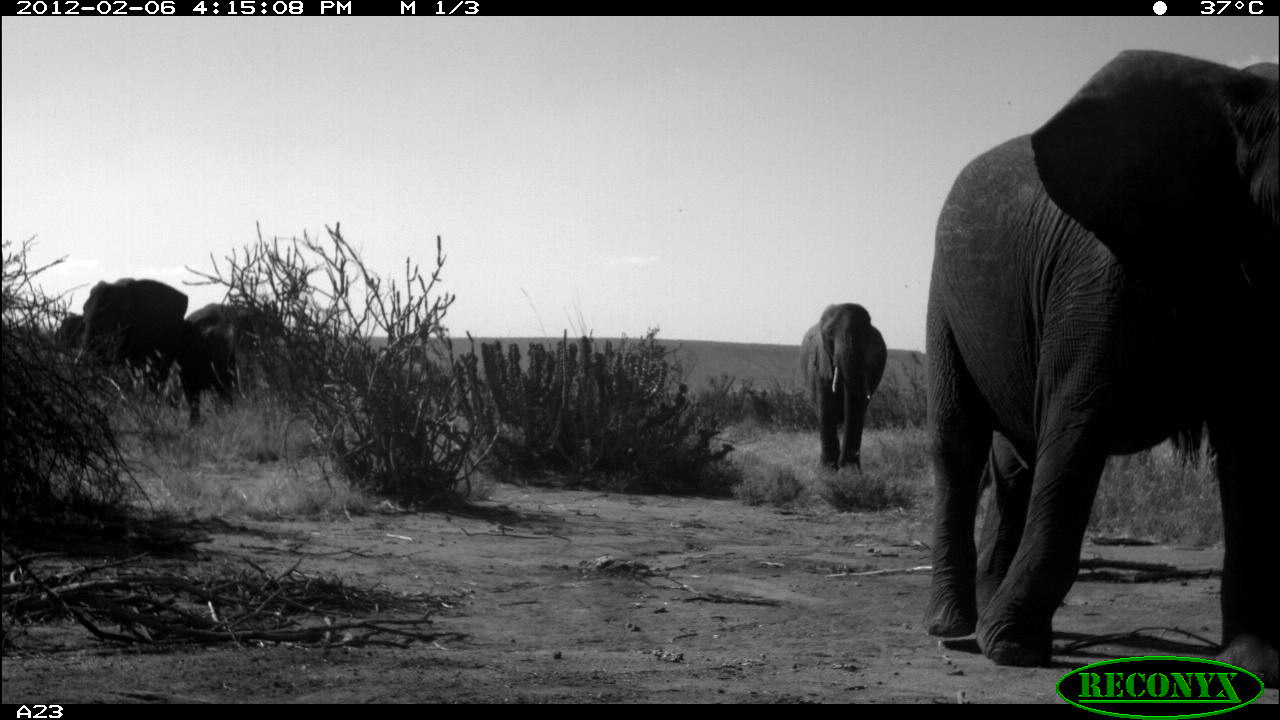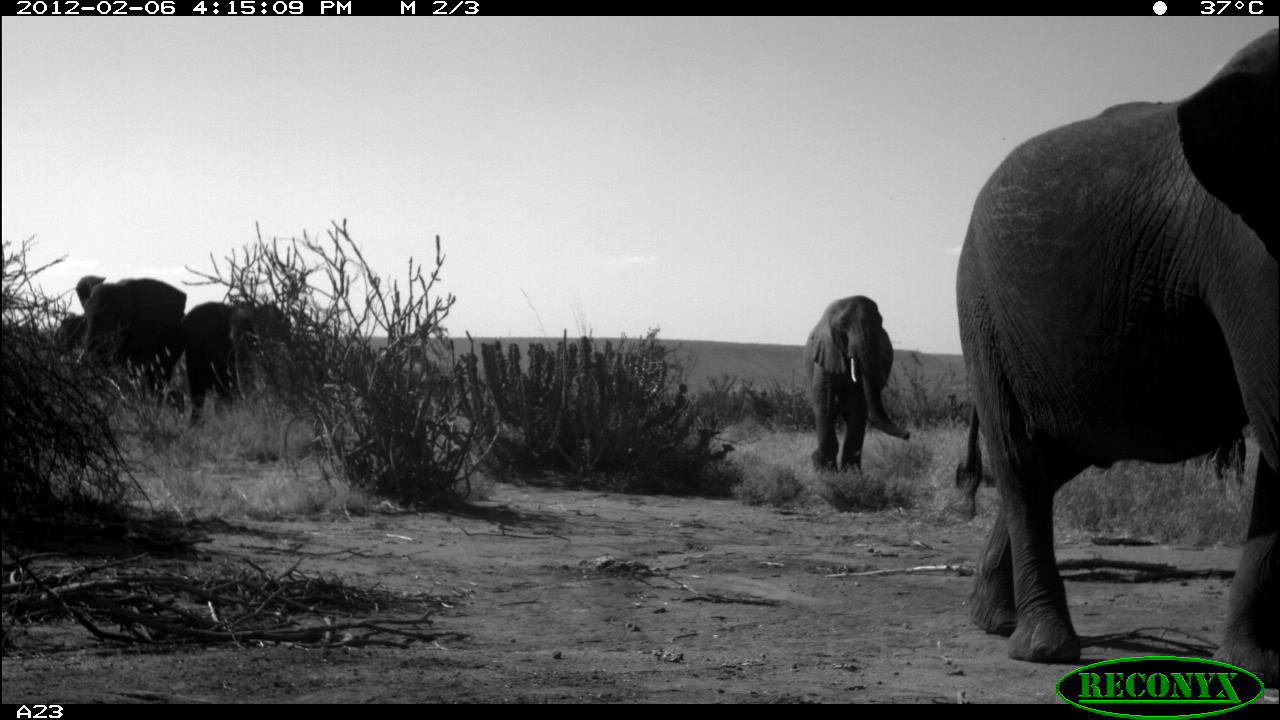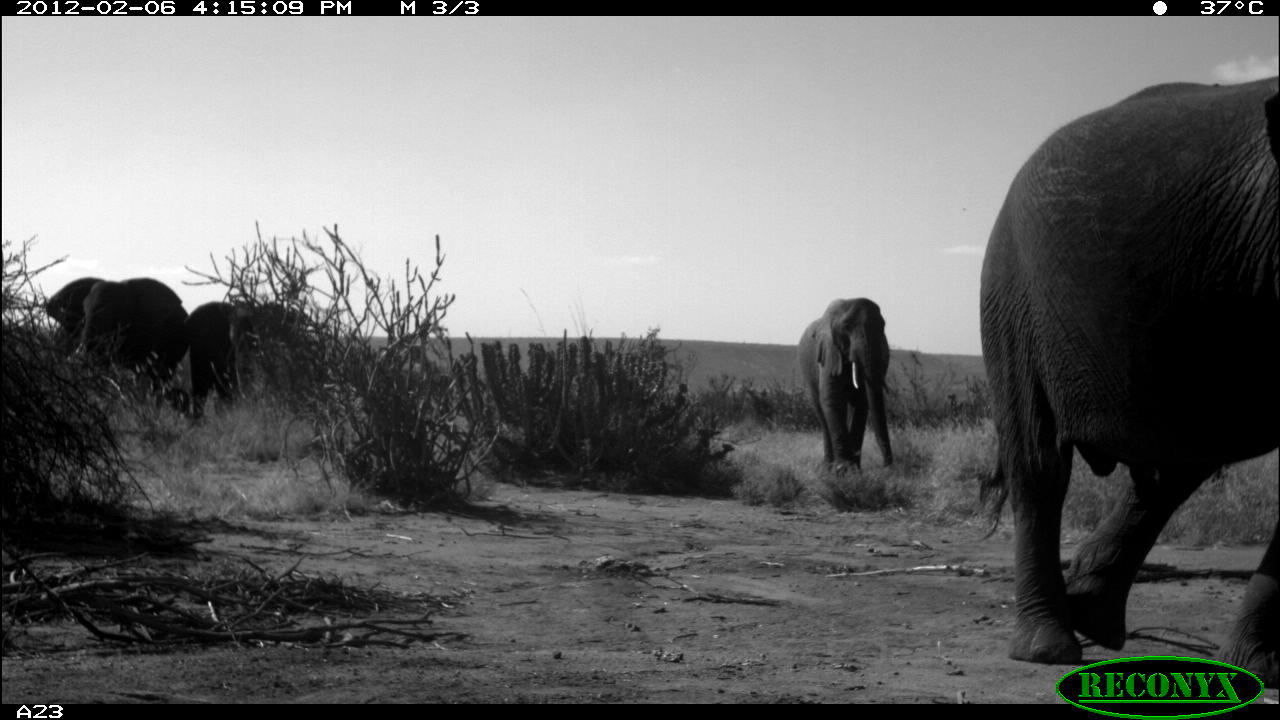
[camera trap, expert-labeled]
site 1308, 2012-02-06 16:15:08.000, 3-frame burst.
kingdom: Animalia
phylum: Chordata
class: Mammalia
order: Proboscidea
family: Elephantidae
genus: Loxodonta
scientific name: Loxodonta africana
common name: african bush elephant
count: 5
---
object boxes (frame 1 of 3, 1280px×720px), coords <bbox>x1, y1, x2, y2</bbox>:
loxodonta africana: <bbox>925, 49, 1280, 684</bbox>; <bbox>54, 273, 191, 399</bbox>; <bbox>792, 301, 887, 477</bbox>; <bbox>183, 301, 288, 404</bbox>; <bbox>1122, 420, 1218, 472</bbox>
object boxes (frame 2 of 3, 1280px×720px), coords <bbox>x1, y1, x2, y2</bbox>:
loxodonta africana: <bbox>954, 29, 1280, 688</bbox>; <bbox>800, 295, 912, 473</bbox>; <bbox>72, 274, 188, 408</bbox>; <bbox>185, 299, 295, 425</bbox>; <bbox>1217, 432, 1248, 486</bbox>; <bbox>52, 311, 90, 351</bbox>